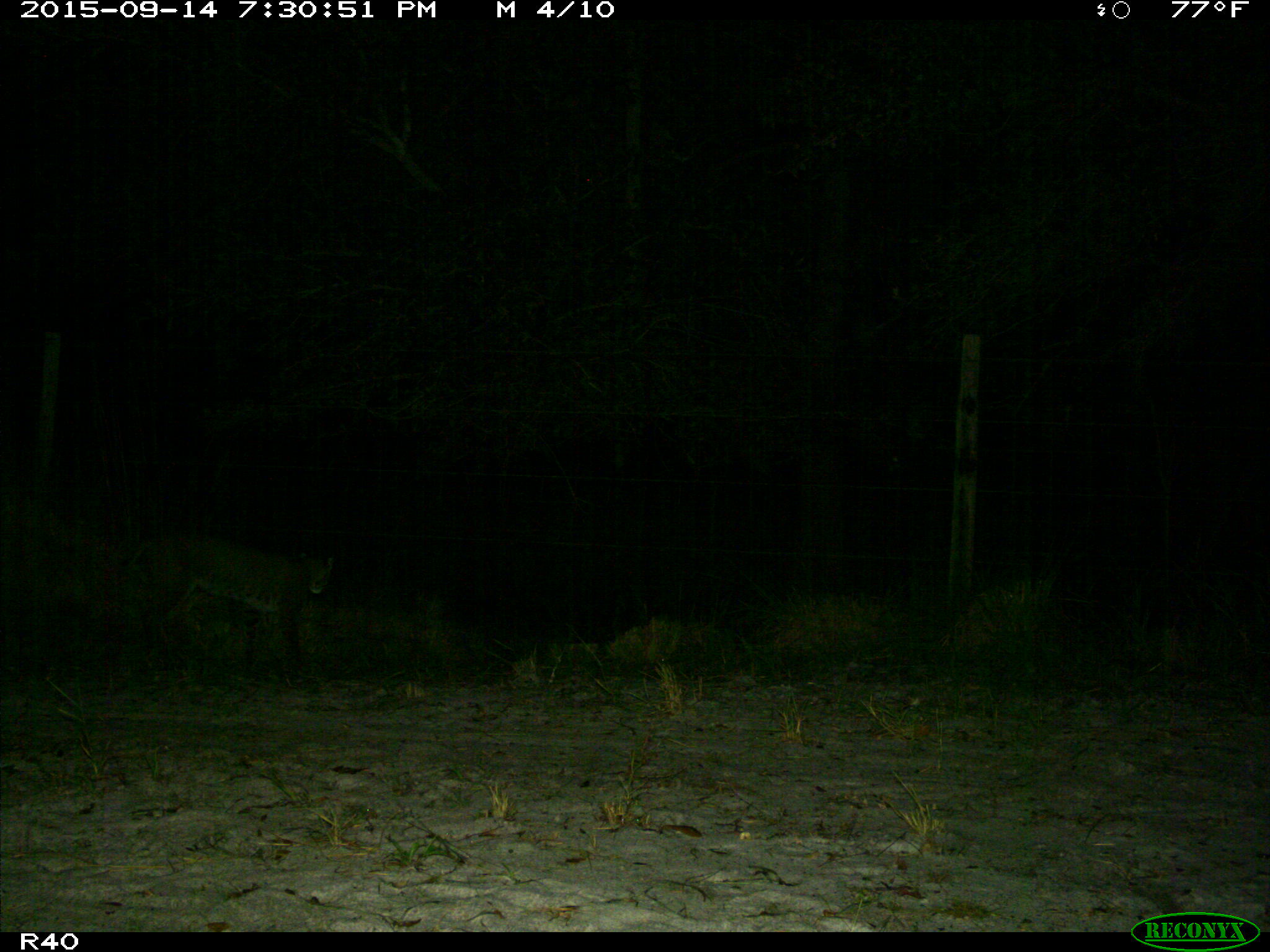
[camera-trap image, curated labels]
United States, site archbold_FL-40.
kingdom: Animalia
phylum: Chordata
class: Mammalia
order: Carnivora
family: Felidae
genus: Lynx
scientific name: Lynx rufus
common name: bobcat